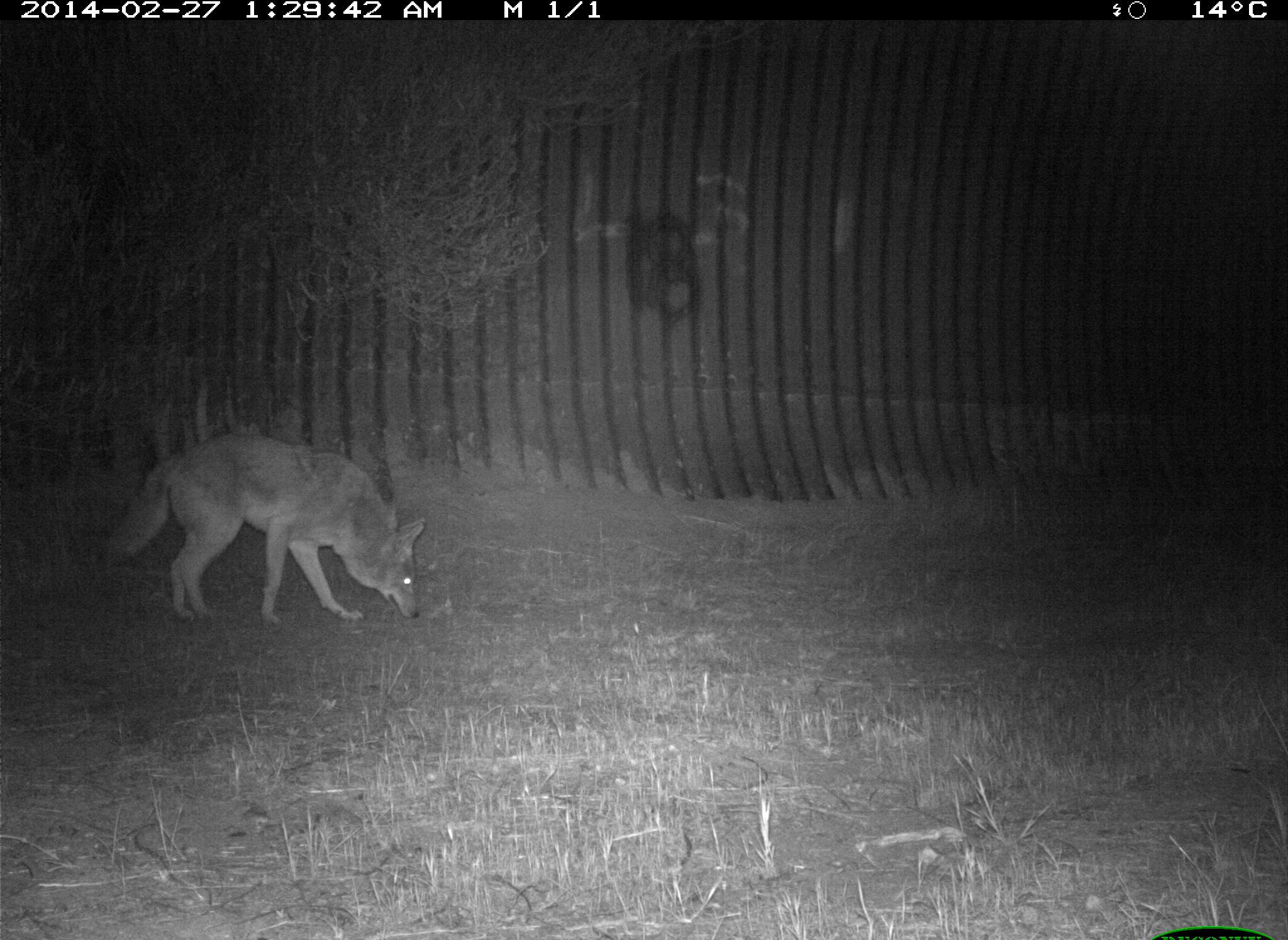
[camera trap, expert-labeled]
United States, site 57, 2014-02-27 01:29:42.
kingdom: Animalia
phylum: Chordata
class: Mammalia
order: Carnivora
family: Canidae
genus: Canis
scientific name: Canis latrans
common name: coyote